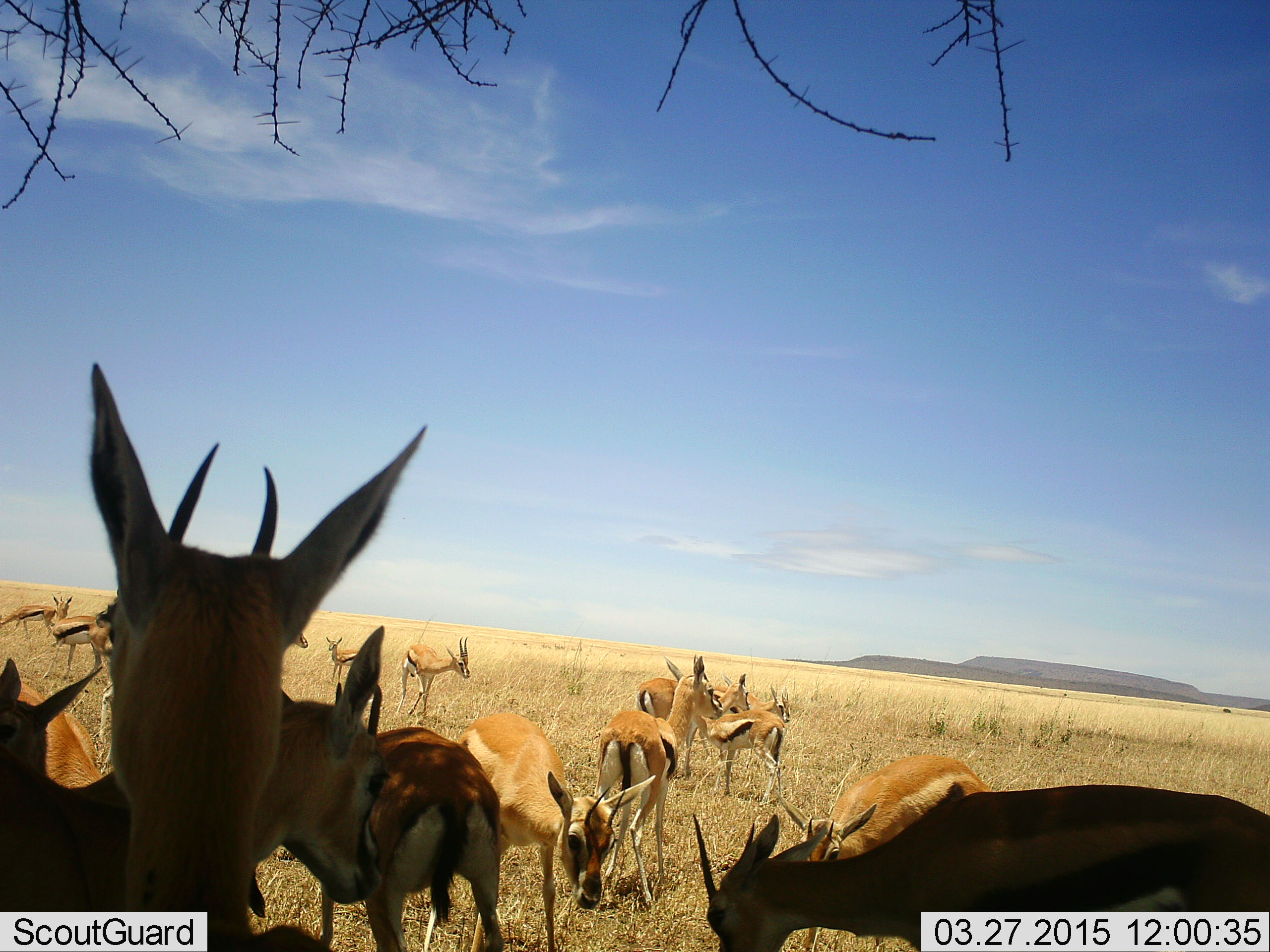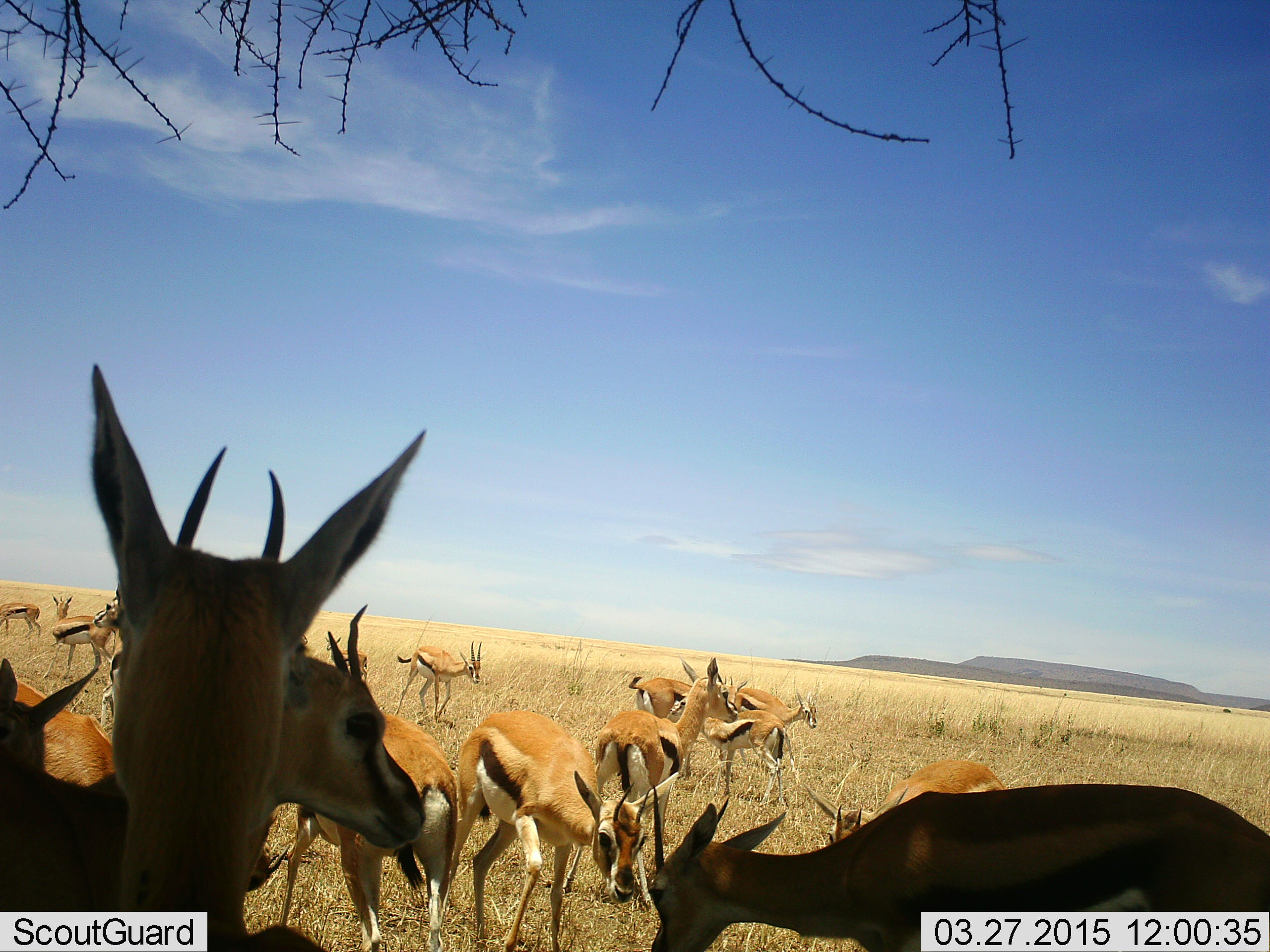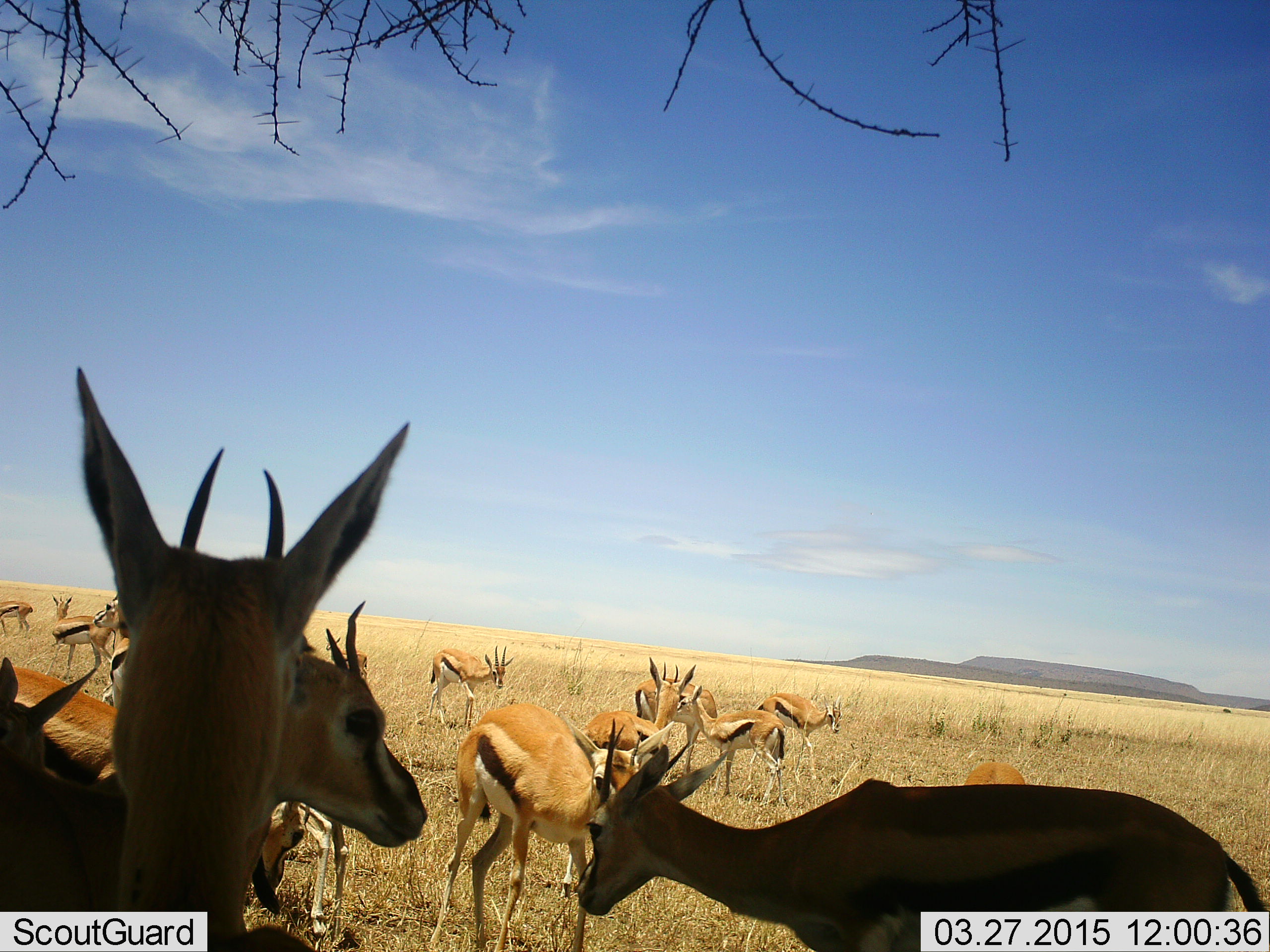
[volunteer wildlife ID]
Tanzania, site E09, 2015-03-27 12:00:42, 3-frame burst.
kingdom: Animalia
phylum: Chordata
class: Mammalia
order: Artiodactyla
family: Bovidae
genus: Eudorcas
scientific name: Eudorcas thomsonii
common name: thomson's gazelle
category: gazellethomsons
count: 11-50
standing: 100%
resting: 20%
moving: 70%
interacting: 10%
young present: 20%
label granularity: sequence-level